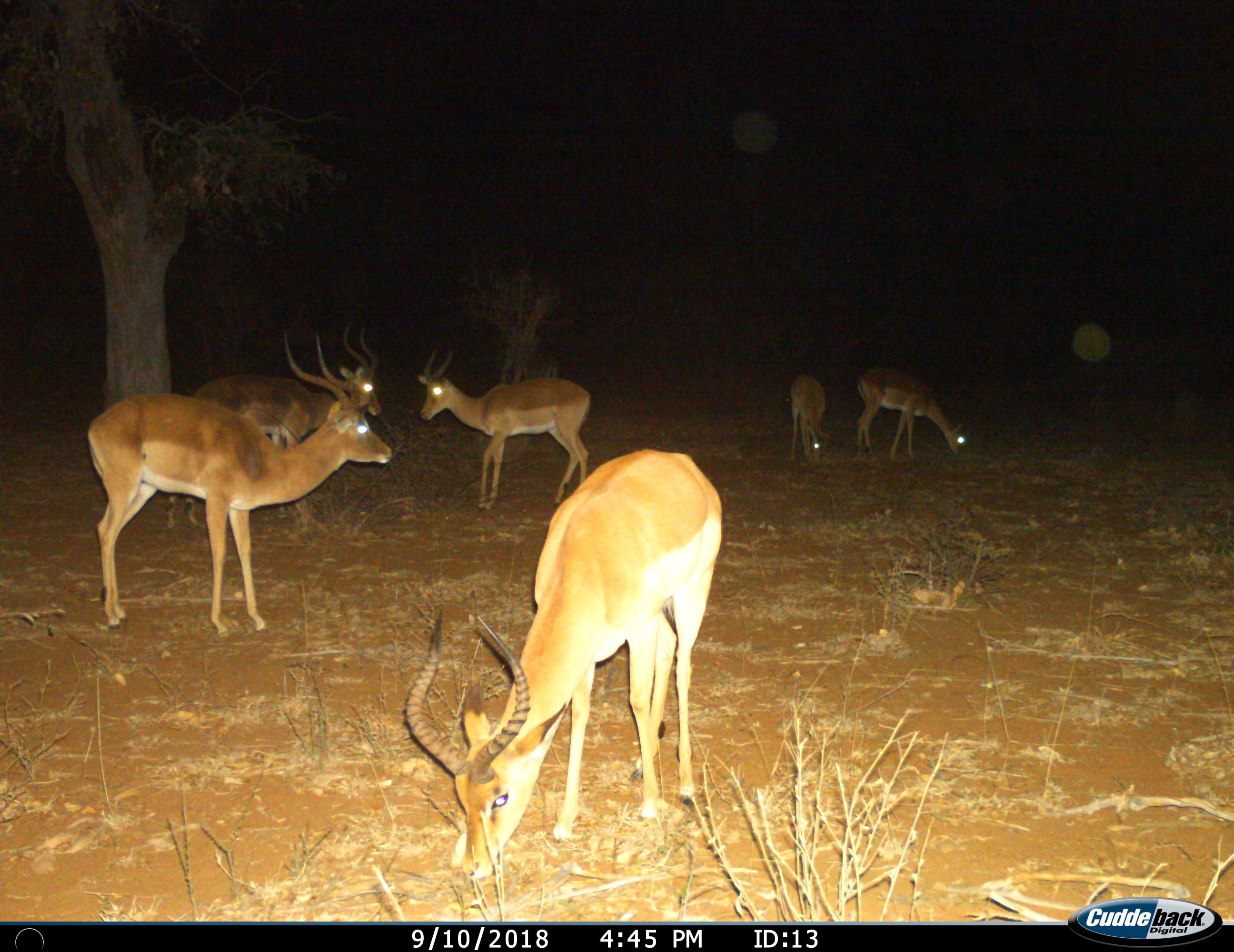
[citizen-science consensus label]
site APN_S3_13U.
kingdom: Animalia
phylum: Chordata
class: Mammalia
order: Artiodactyla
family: Bovidae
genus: Aepyceros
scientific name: Aepyceros melampus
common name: impala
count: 6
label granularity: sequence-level